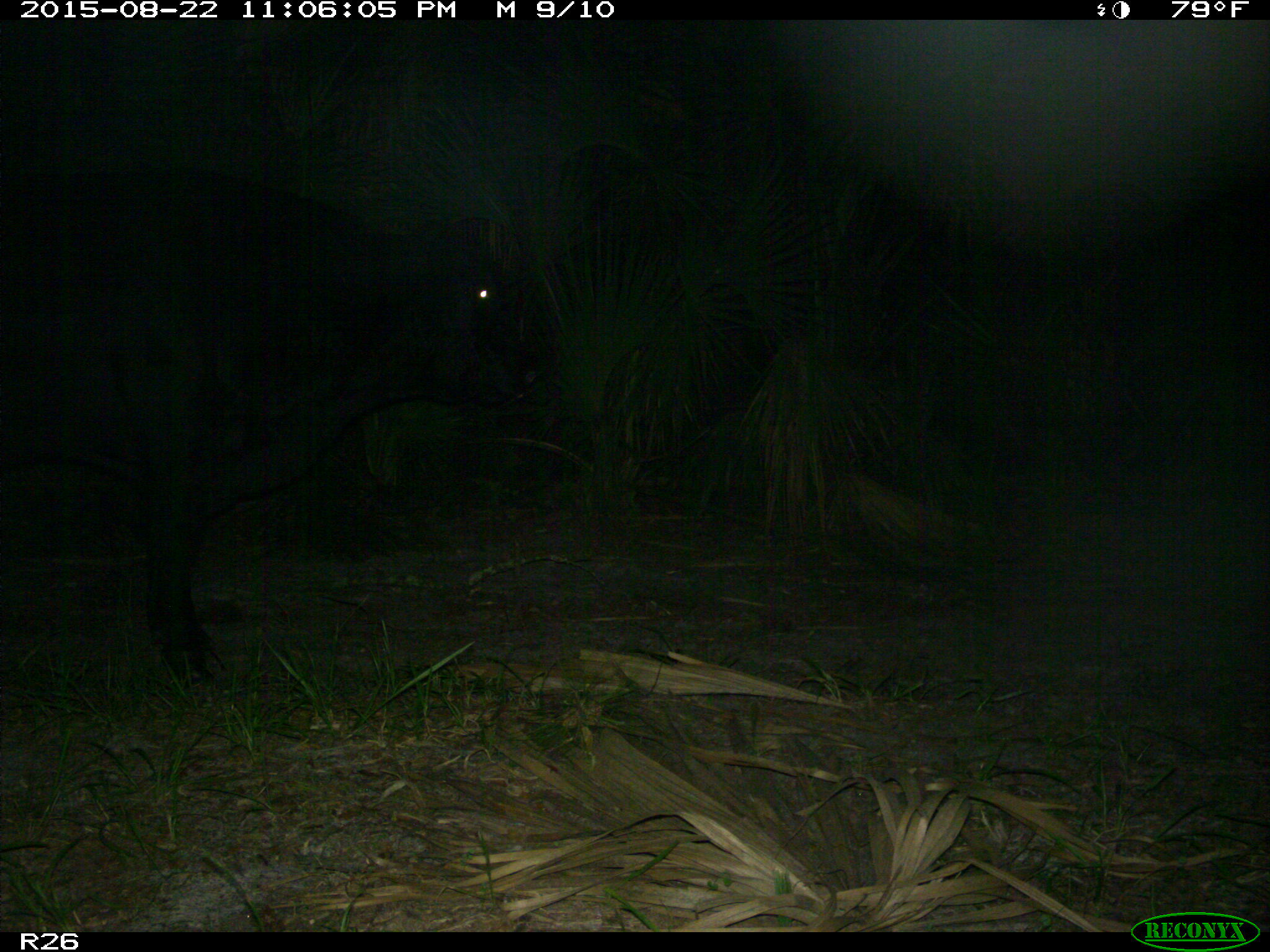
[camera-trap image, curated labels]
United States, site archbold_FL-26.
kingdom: Animalia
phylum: Chordata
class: Mammalia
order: Artiodactyla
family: Bovidae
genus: Bos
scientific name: Bos taurus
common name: domestic cow